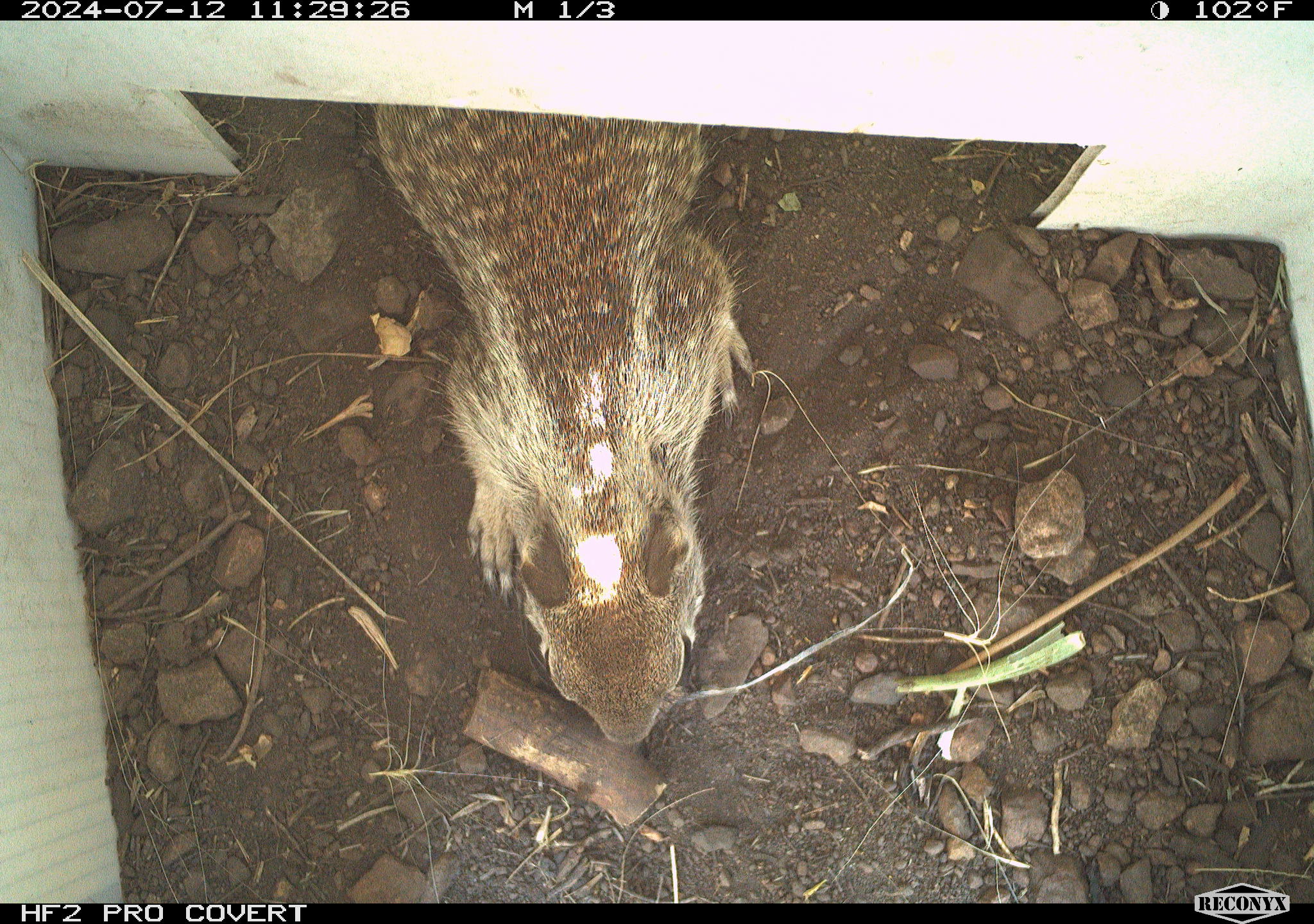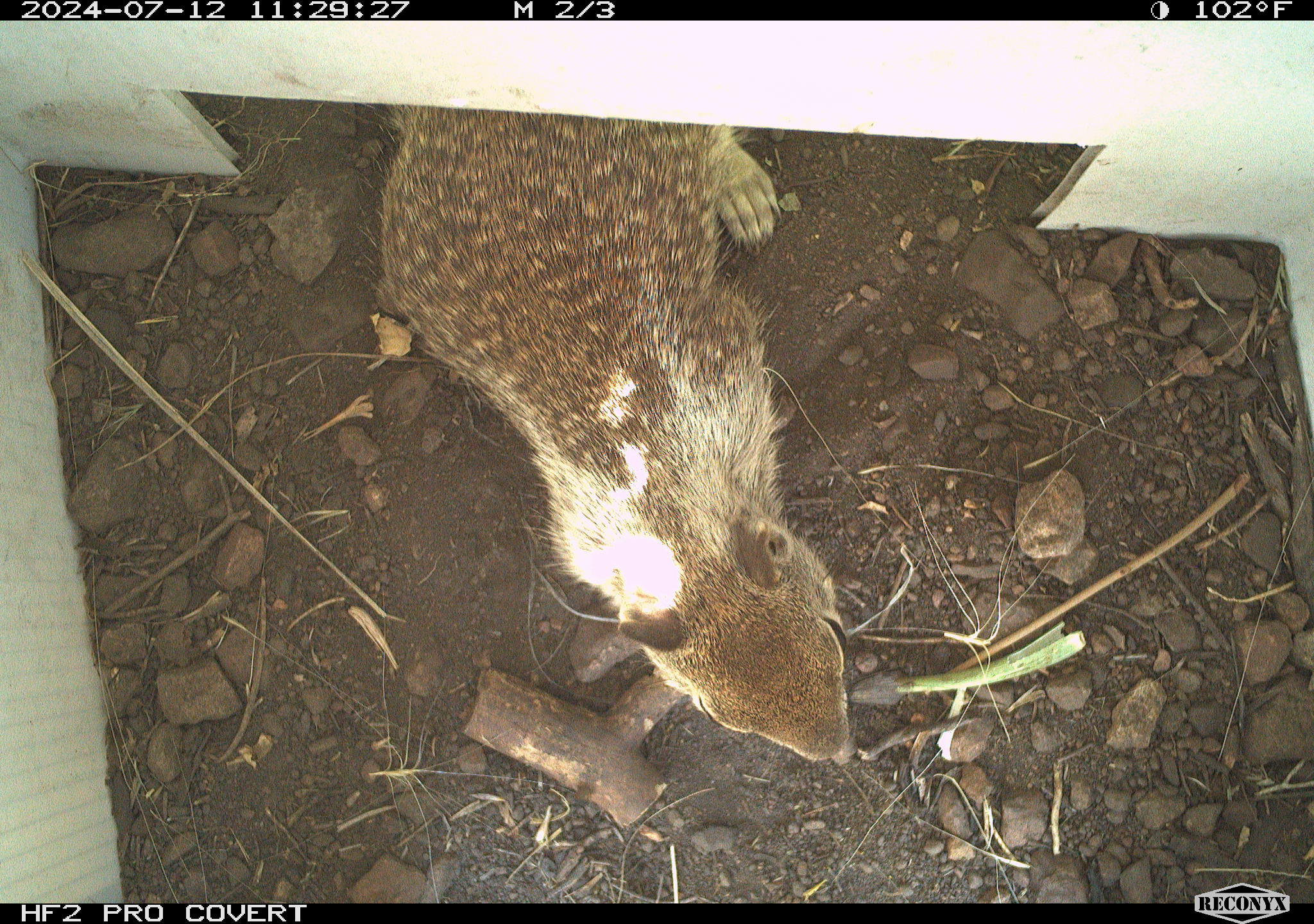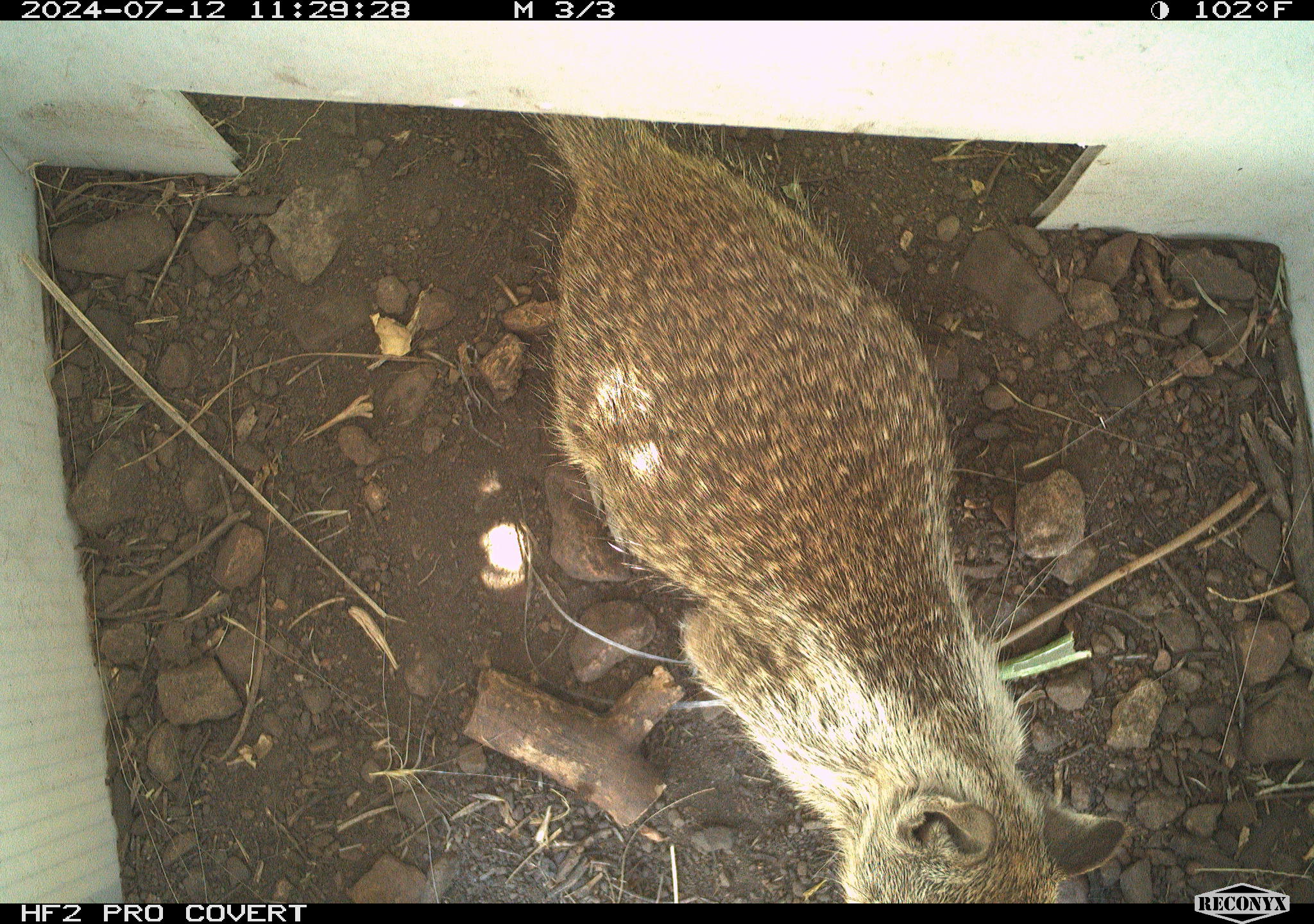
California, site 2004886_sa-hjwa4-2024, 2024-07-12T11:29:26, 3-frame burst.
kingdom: Animalia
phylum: Chordata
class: Mammalia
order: Rodentia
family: Sciuridae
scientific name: Sciuridae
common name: squirrels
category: sciuridae family